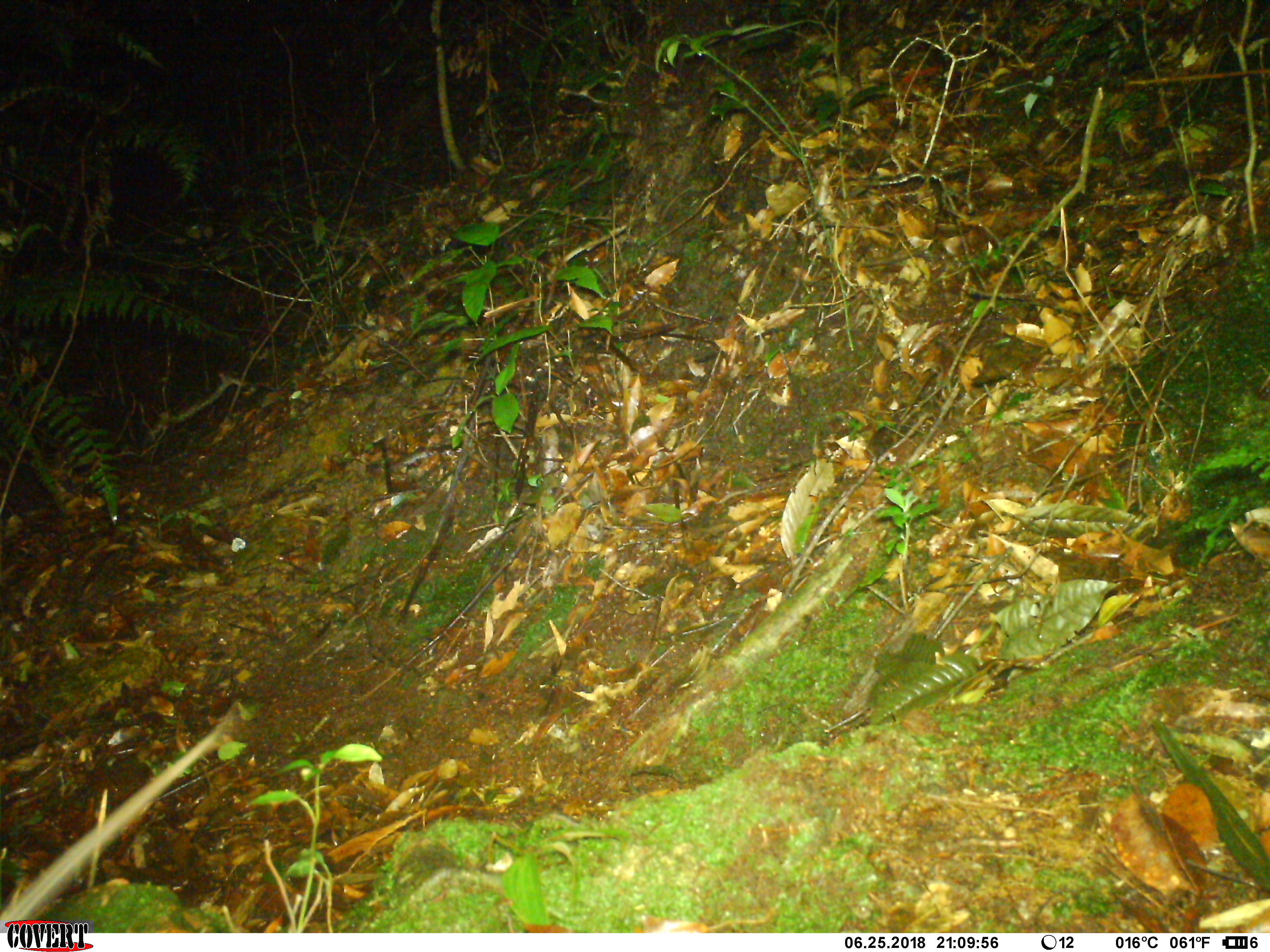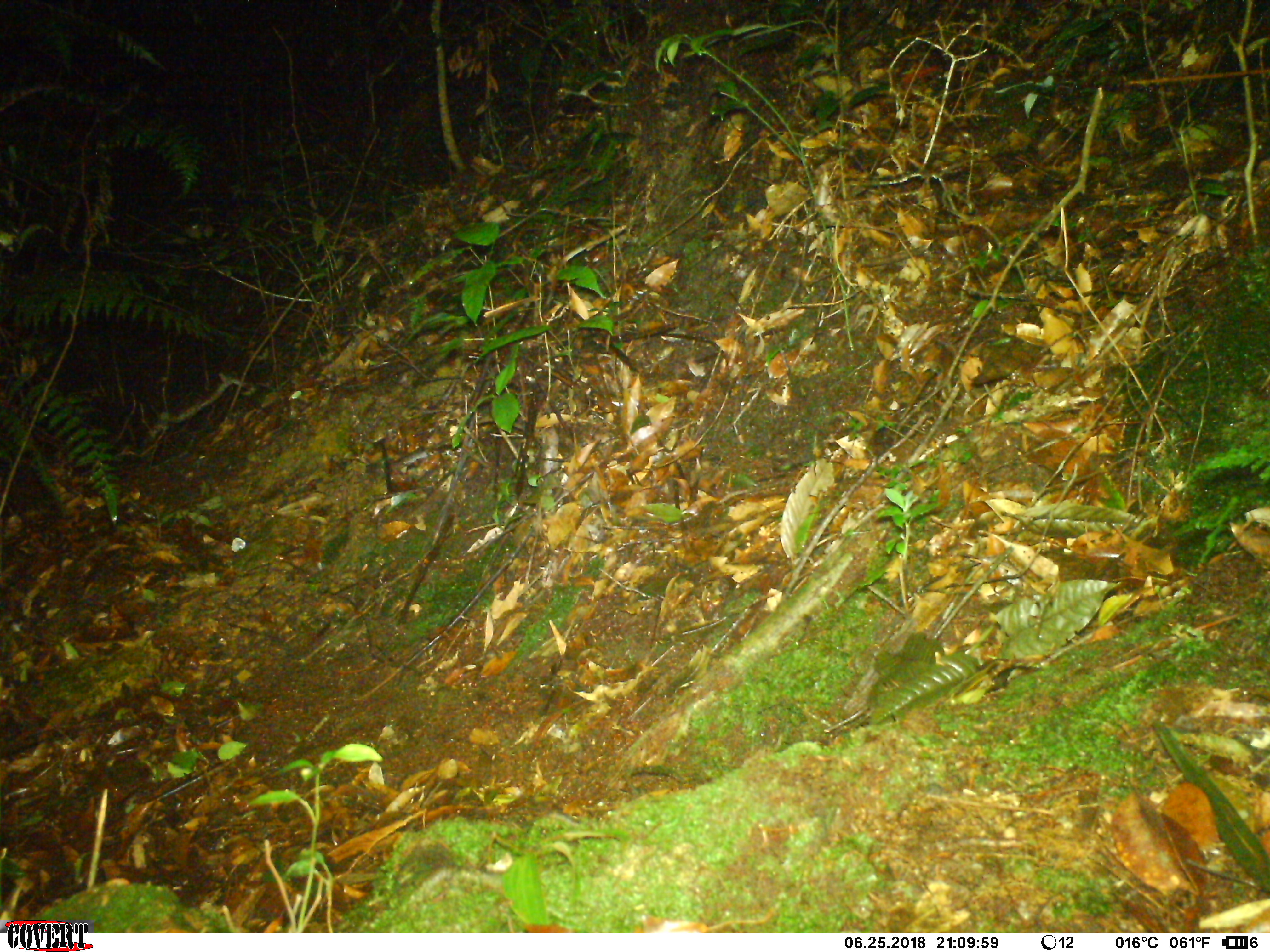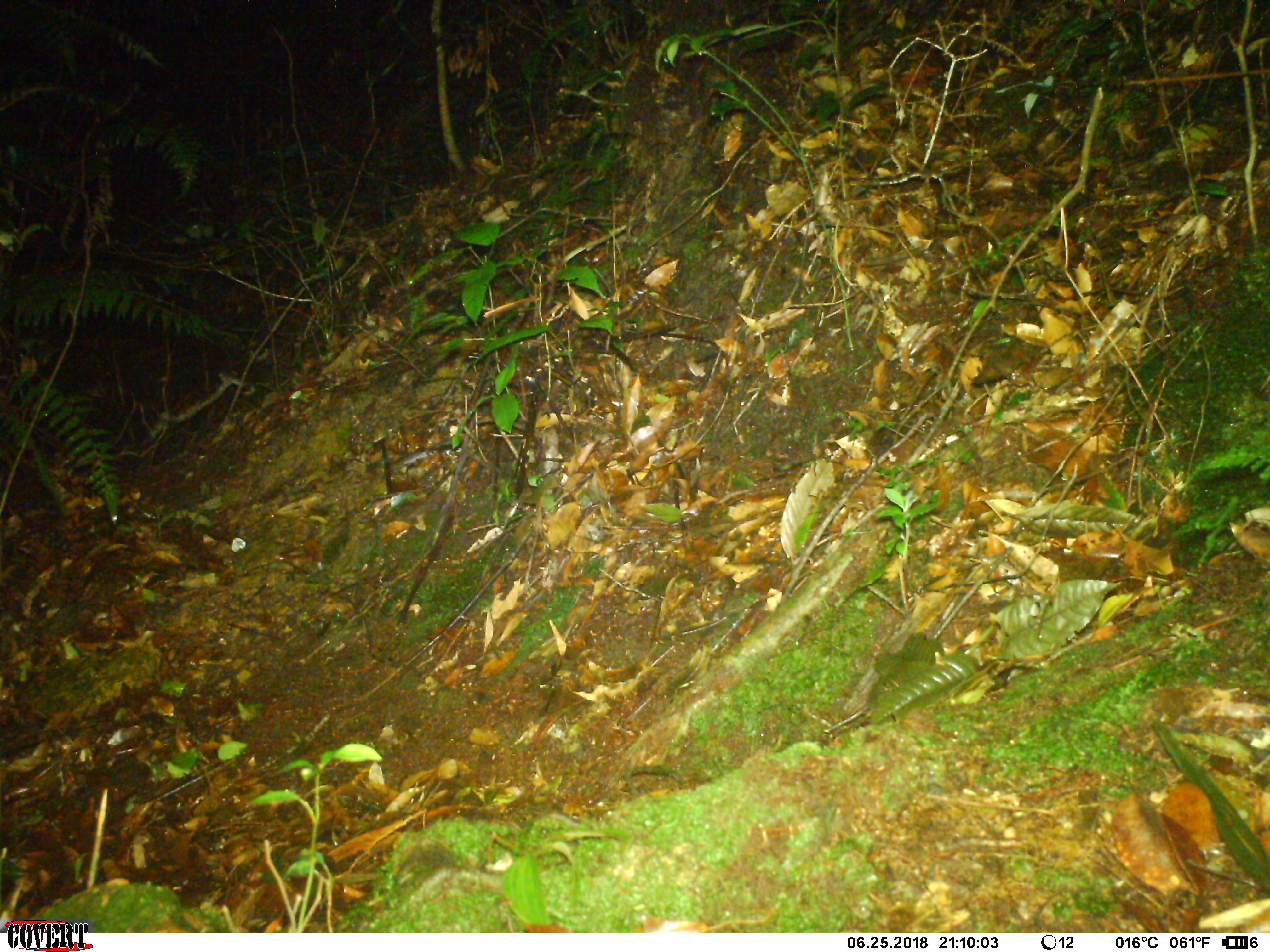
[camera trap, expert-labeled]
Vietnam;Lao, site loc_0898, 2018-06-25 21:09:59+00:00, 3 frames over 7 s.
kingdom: Animalia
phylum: Chordata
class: Mammalia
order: Rodentia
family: Muridae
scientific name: Muridae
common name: old-world mice and rats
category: unidentified murid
Unidentified murid (old-world mice and rats) (Muridae). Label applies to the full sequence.